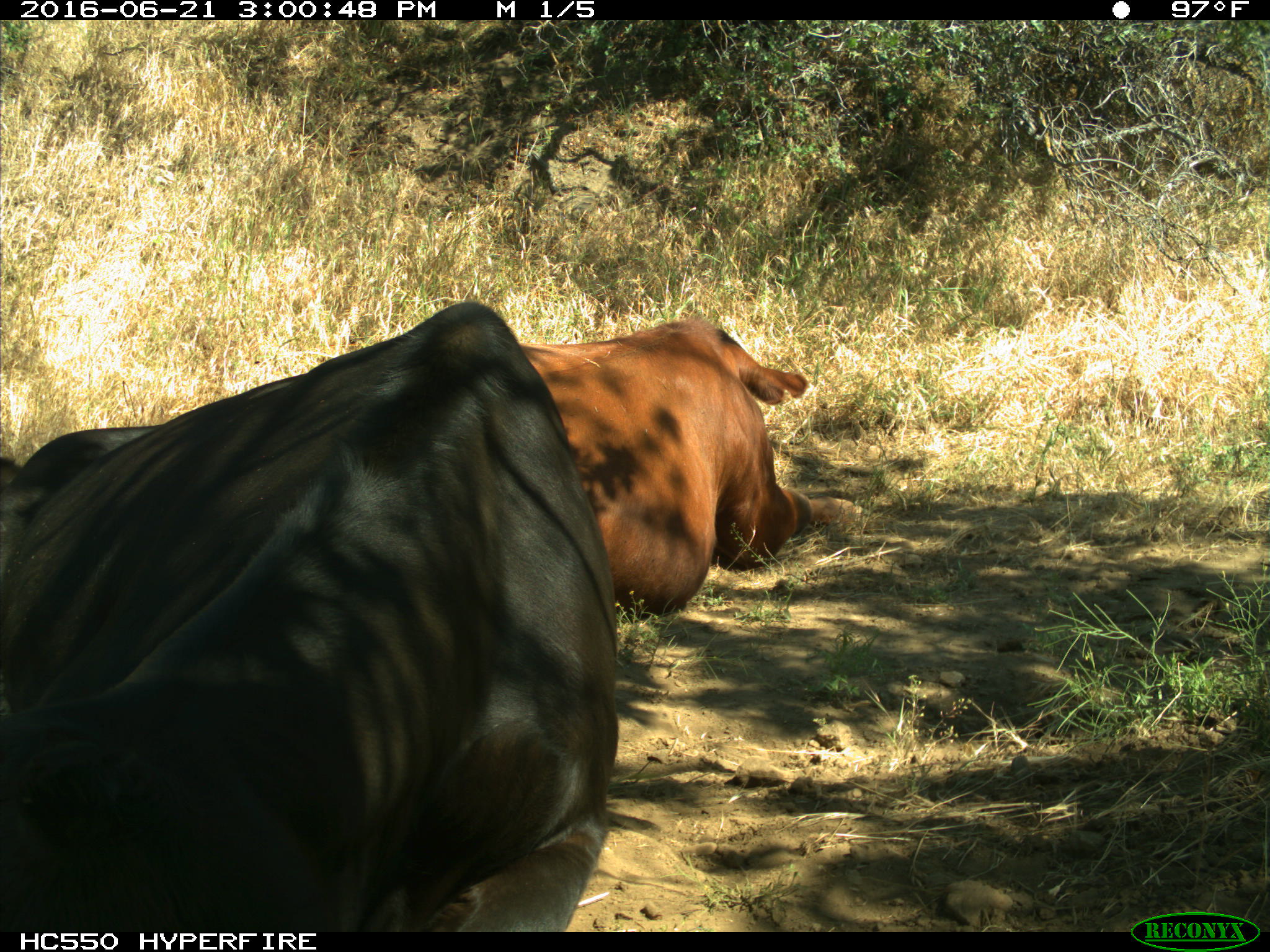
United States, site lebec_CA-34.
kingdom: Animalia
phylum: Chordata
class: Mammalia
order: Artiodactyla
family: Bovidae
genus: Bos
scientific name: Bos taurus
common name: domestic cow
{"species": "Bos taurus (domestic cow)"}